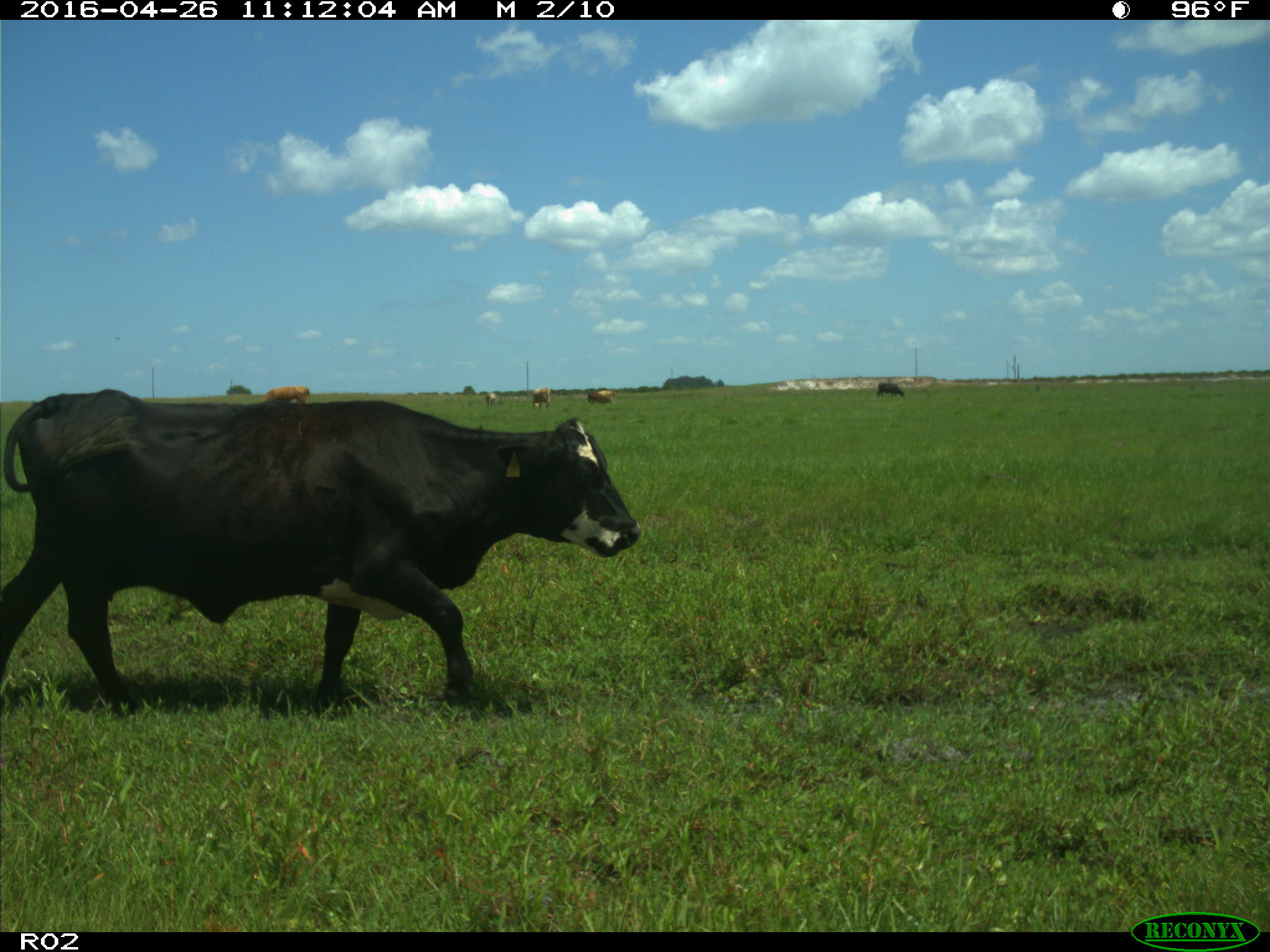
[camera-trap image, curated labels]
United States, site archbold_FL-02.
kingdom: Animalia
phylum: Chordata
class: Mammalia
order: Artiodactyla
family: Bovidae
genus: Bos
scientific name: Bos taurus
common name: domestic cow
Bos taurus (domestic cow).